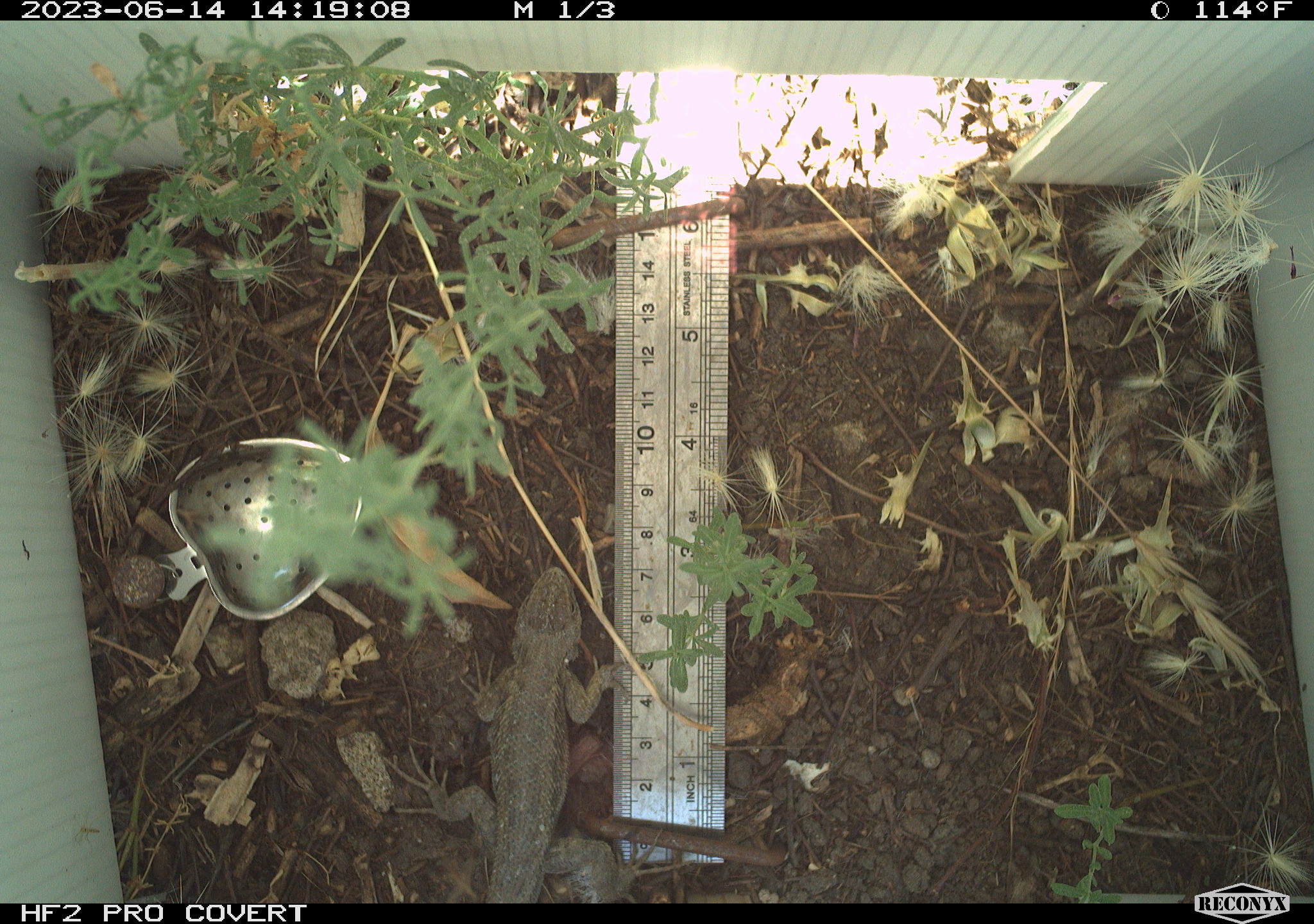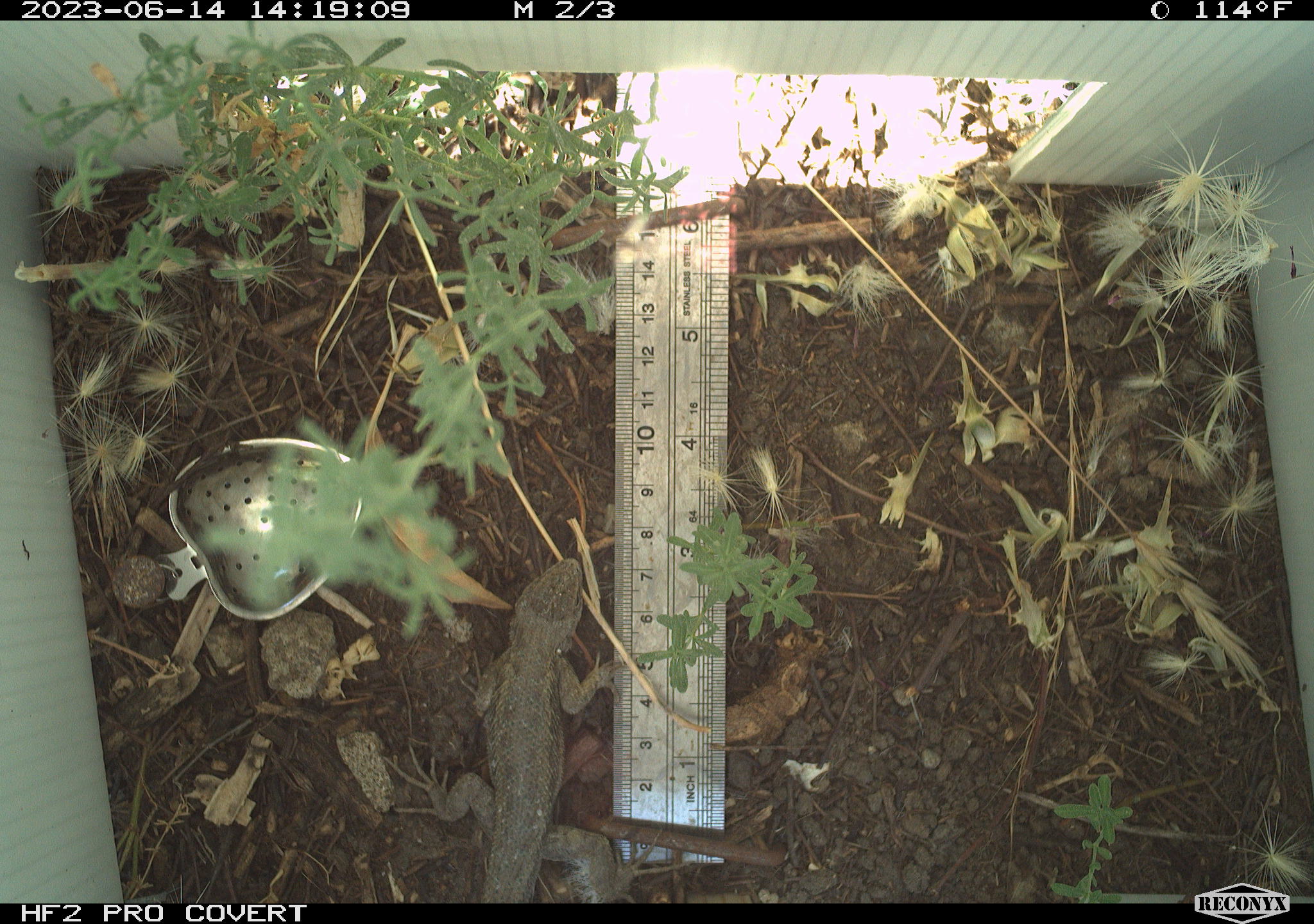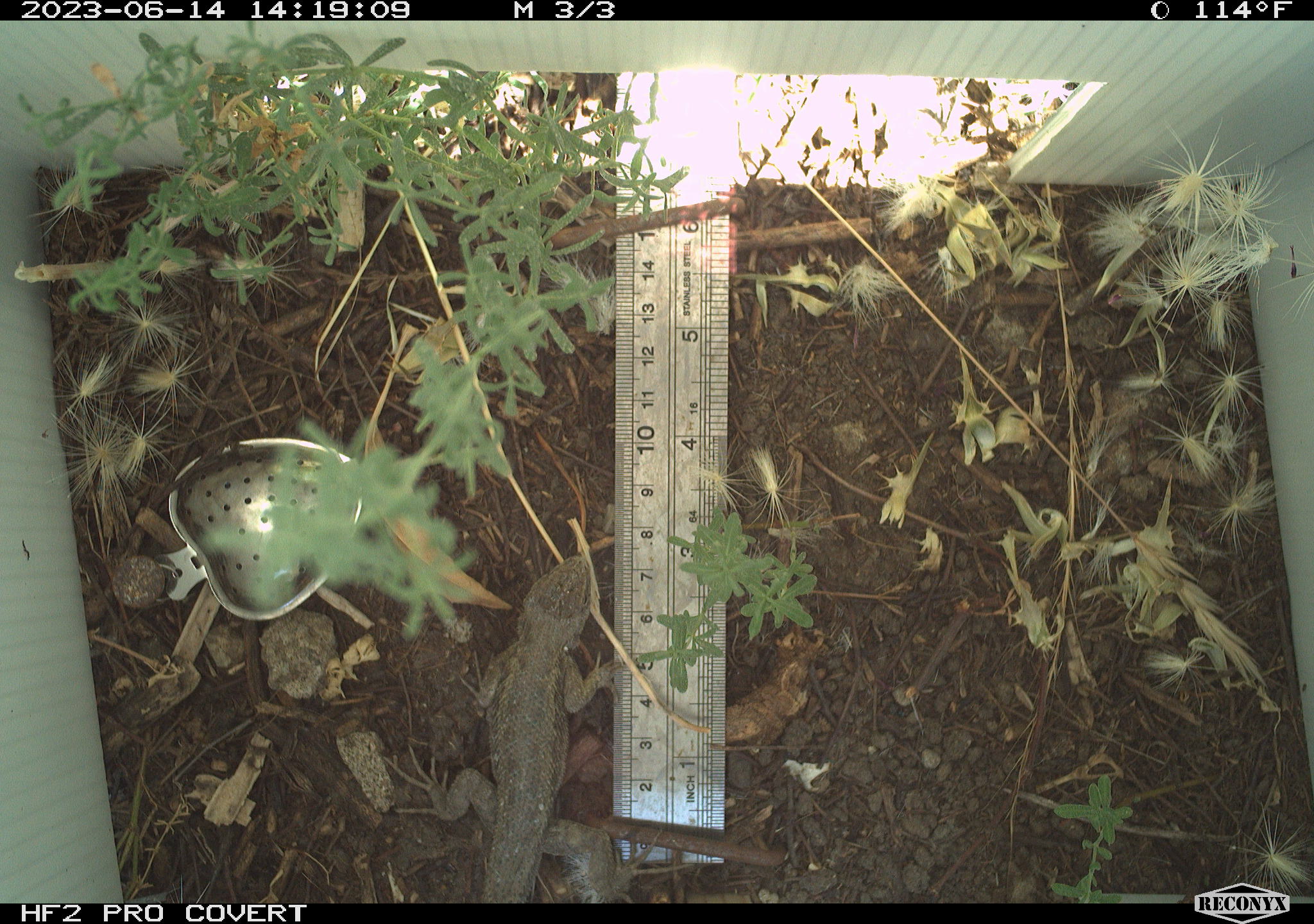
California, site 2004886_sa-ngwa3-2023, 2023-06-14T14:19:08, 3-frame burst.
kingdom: Animalia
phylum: Chordata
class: Reptilia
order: Squamata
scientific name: Squamata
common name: lizards and snakes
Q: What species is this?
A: Lizards and snakes (Squamata).